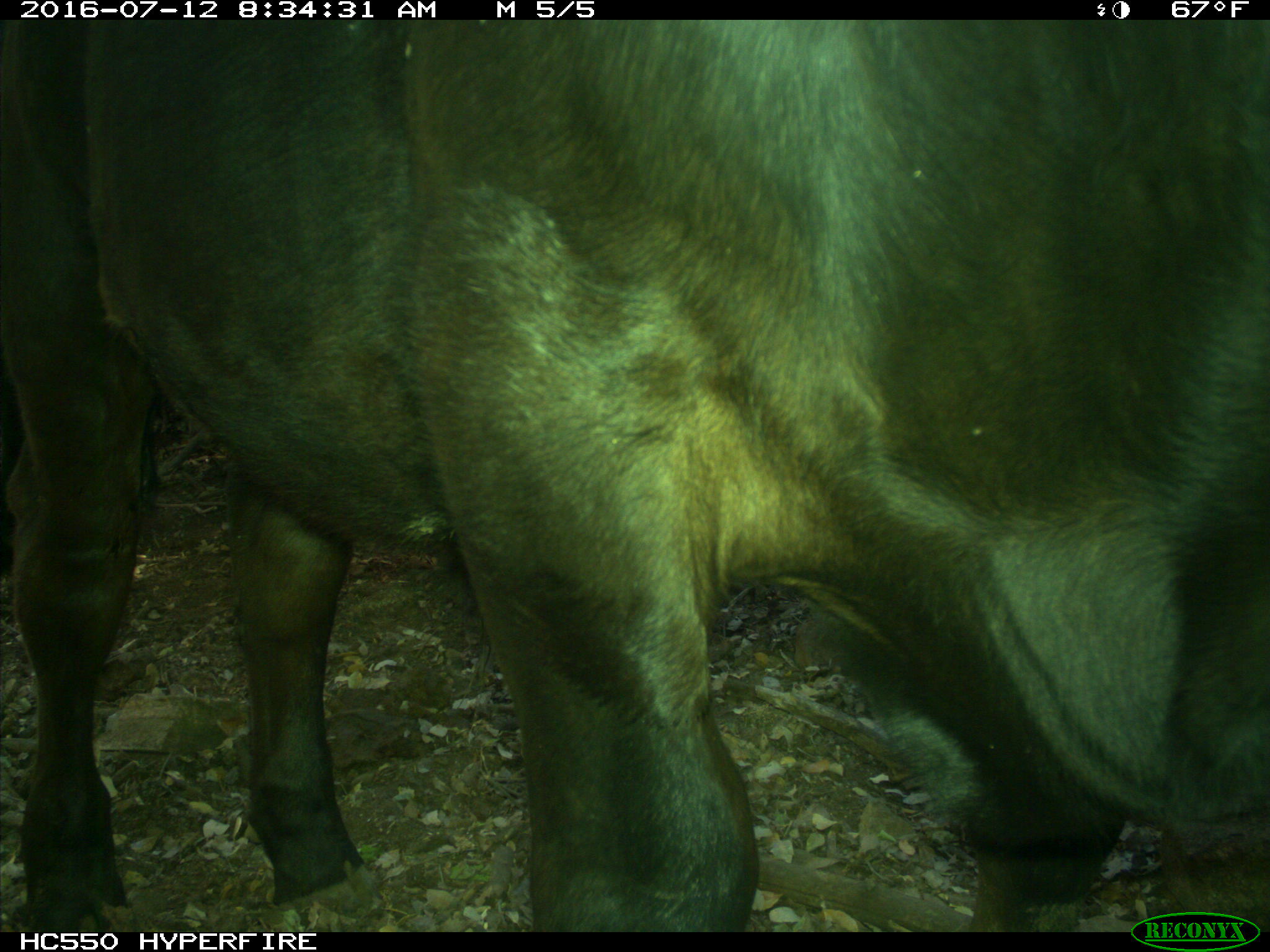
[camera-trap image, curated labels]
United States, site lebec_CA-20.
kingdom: Animalia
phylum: Chordata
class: Mammalia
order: Artiodactyla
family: Bovidae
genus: Bos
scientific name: Bos taurus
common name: domestic cow